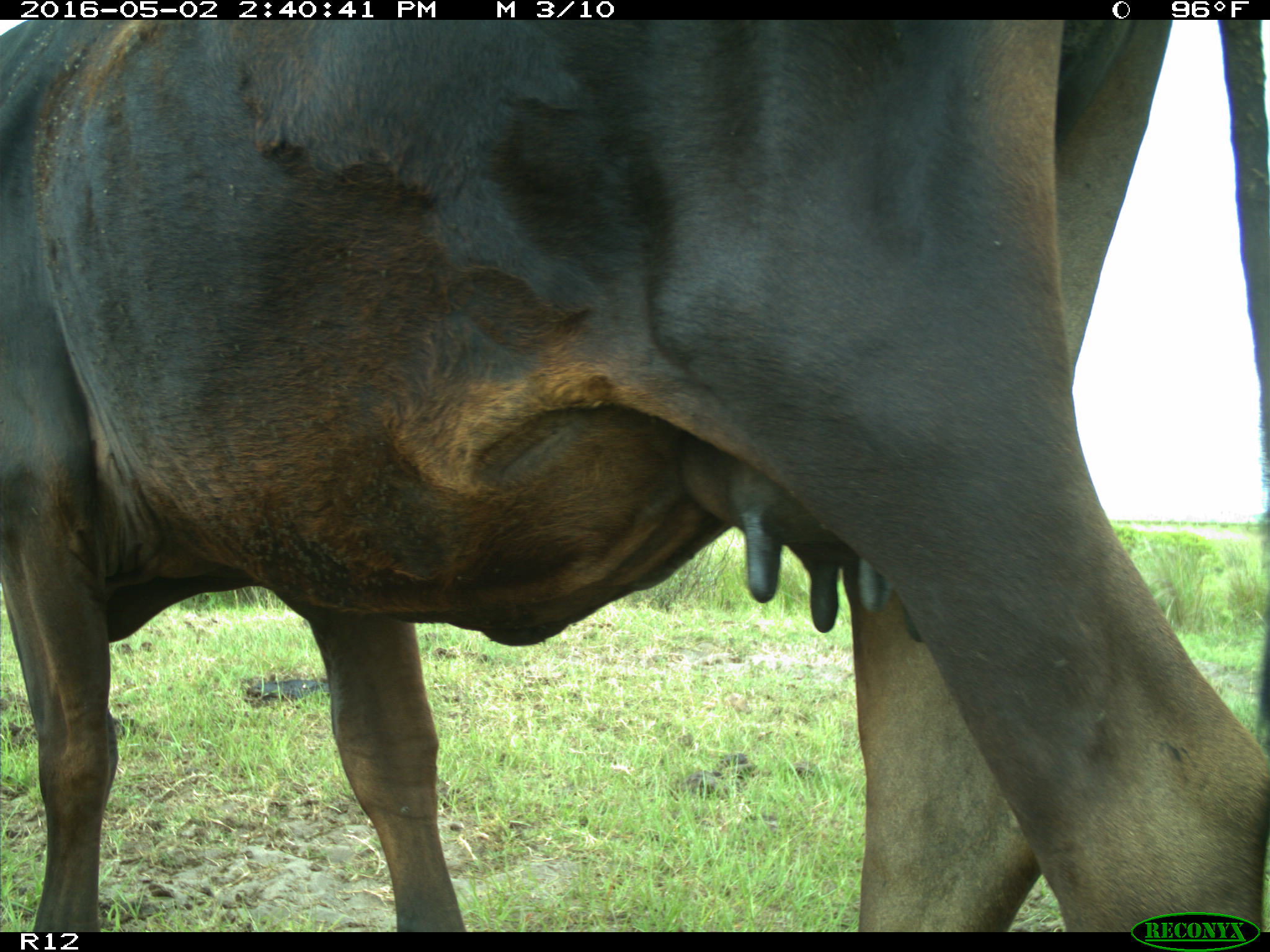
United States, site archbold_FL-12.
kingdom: Animalia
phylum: Chordata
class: Mammalia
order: Artiodactyla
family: Bovidae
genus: Bos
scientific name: Bos taurus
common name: domestic cow